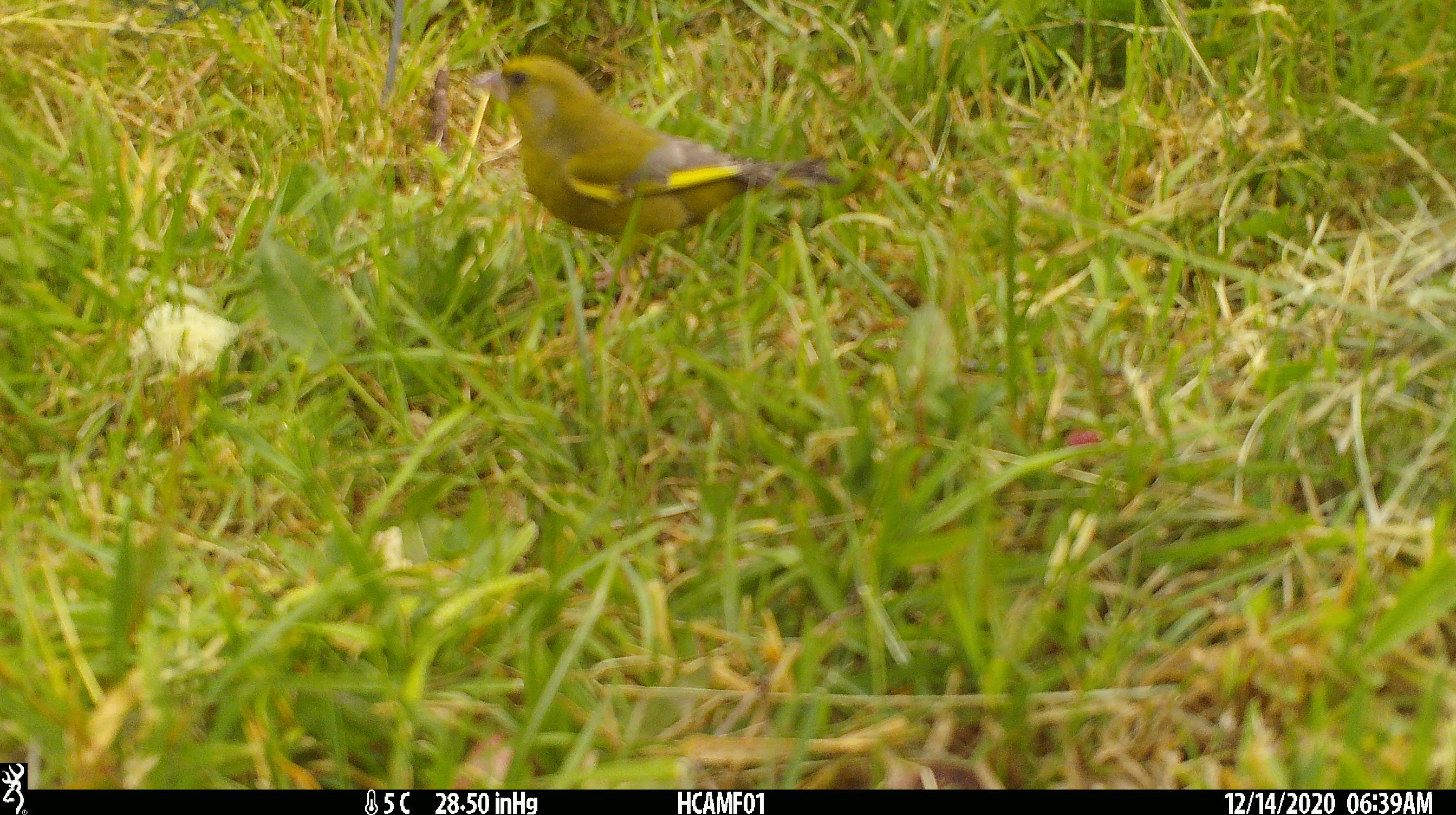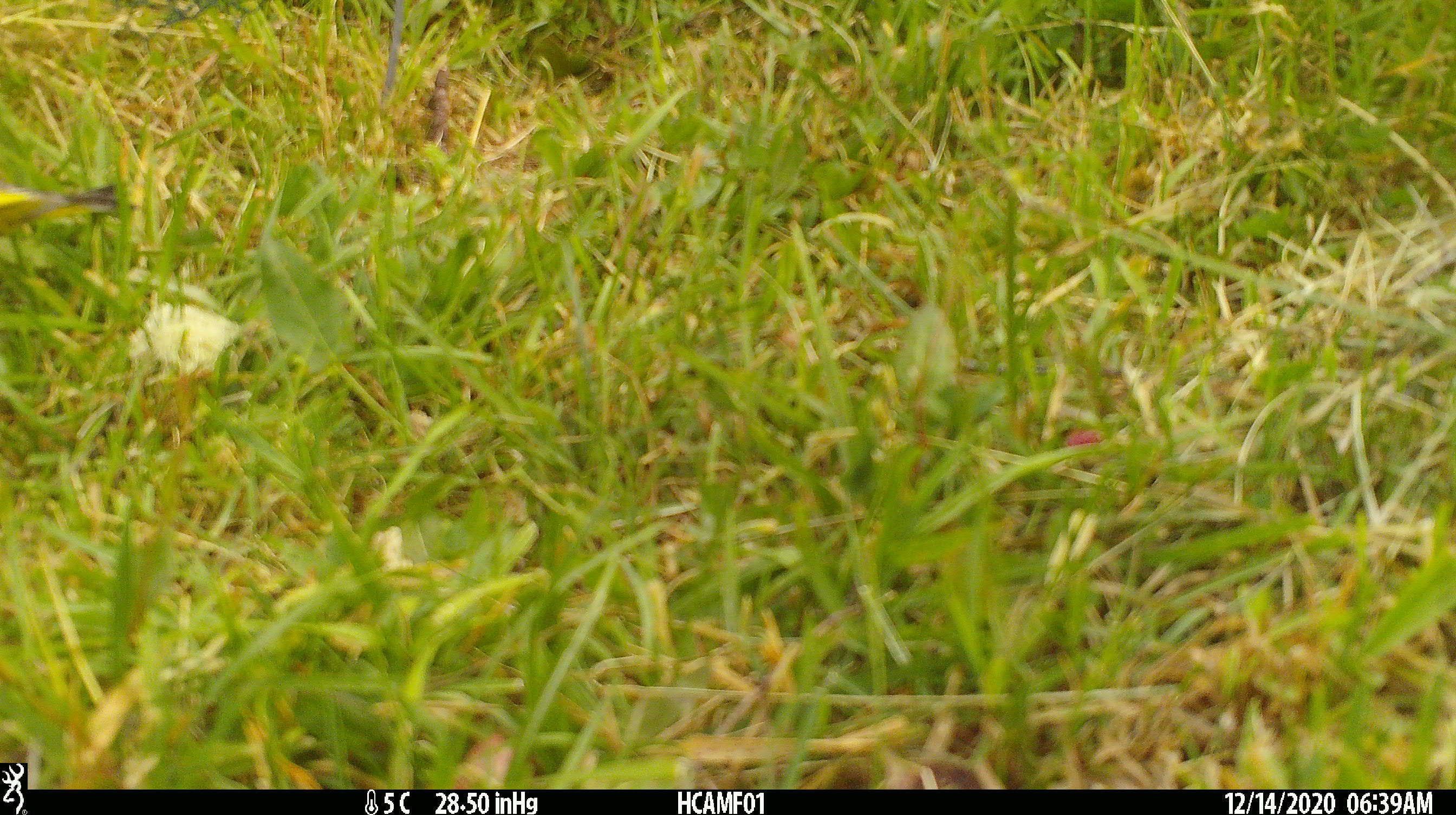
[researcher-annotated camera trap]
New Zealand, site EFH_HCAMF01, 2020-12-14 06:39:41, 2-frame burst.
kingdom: Animalia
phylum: Chordata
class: Aves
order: Passeriformes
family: Fringillidae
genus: Chloris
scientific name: Chloris chloris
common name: greenfinch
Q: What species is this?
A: Greenfinch (Chloris chloris).